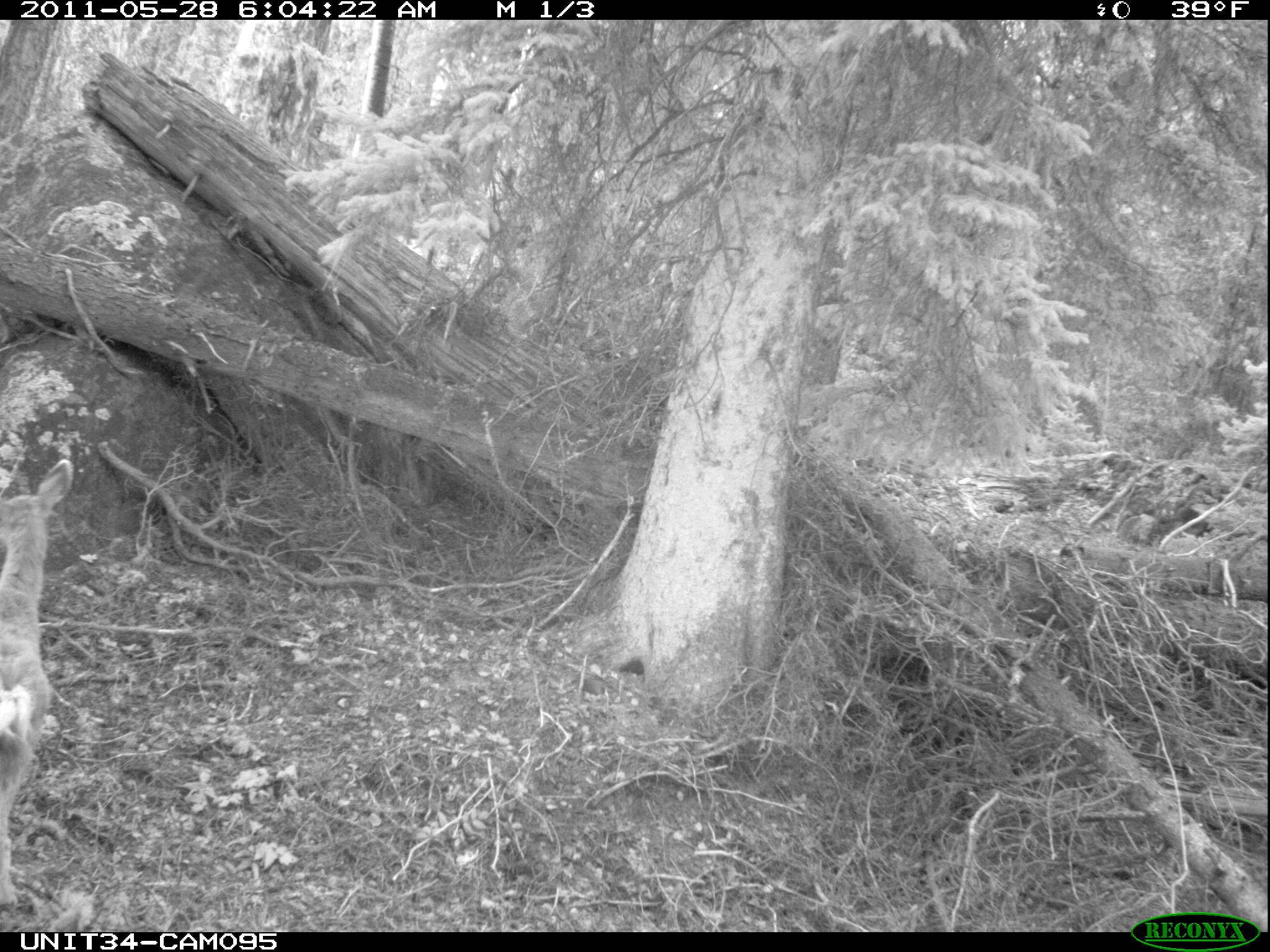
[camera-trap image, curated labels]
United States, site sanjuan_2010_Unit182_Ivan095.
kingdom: Animalia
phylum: Chordata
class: Mammalia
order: Artiodactyla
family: Cervidae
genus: Odocoileus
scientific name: Odocoileus hemionus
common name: mule deer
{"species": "Odocoileus hemionus (mule deer)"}